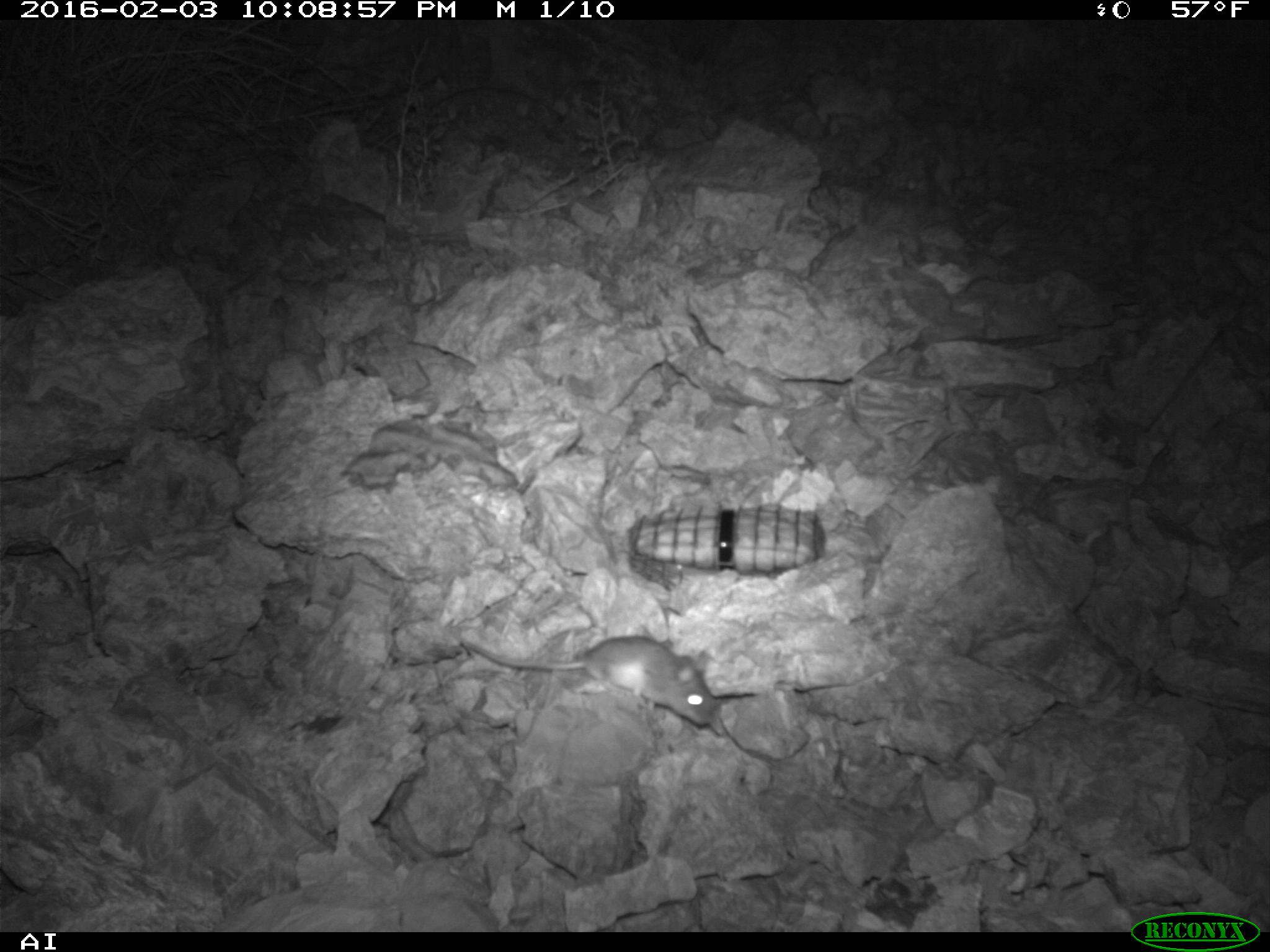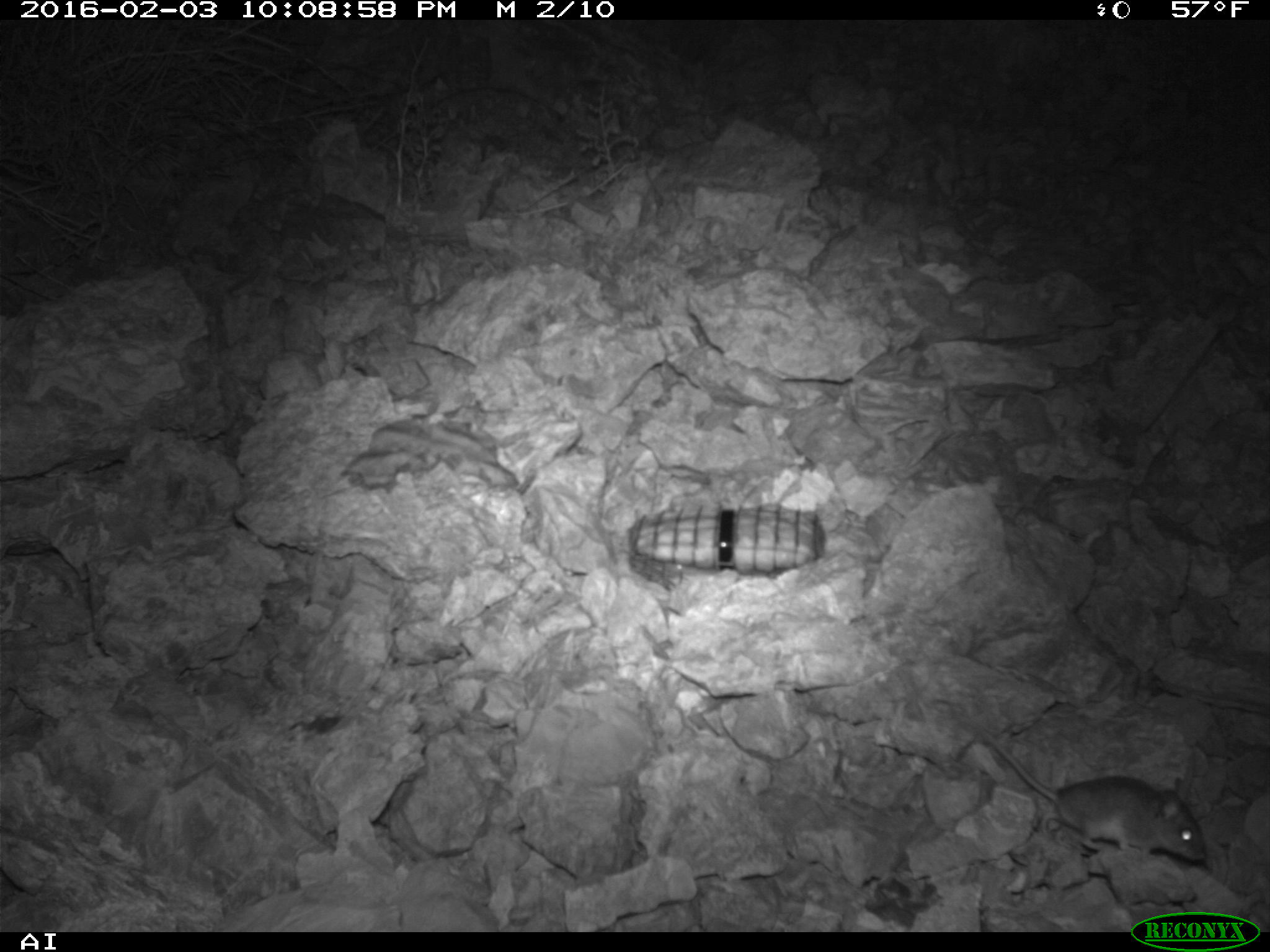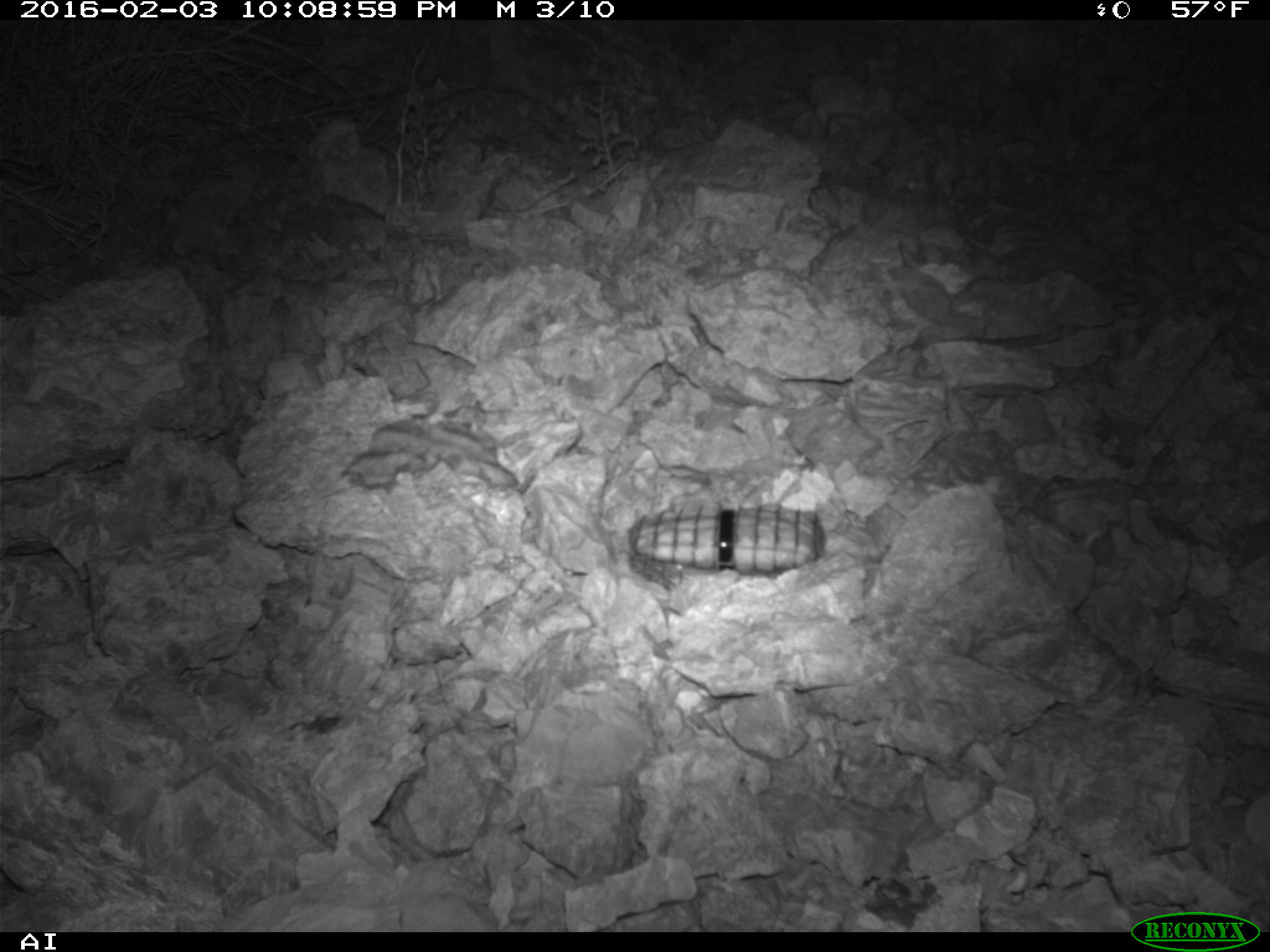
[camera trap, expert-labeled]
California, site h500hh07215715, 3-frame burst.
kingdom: Animalia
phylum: Chordata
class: Mammalia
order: Rodentia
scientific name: Rodentia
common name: rodent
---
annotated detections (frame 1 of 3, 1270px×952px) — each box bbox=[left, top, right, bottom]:
rodent: bbox=[450, 625, 717, 727]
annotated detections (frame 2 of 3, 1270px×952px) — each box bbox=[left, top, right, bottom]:
rodent: bbox=[981, 726, 1207, 863]